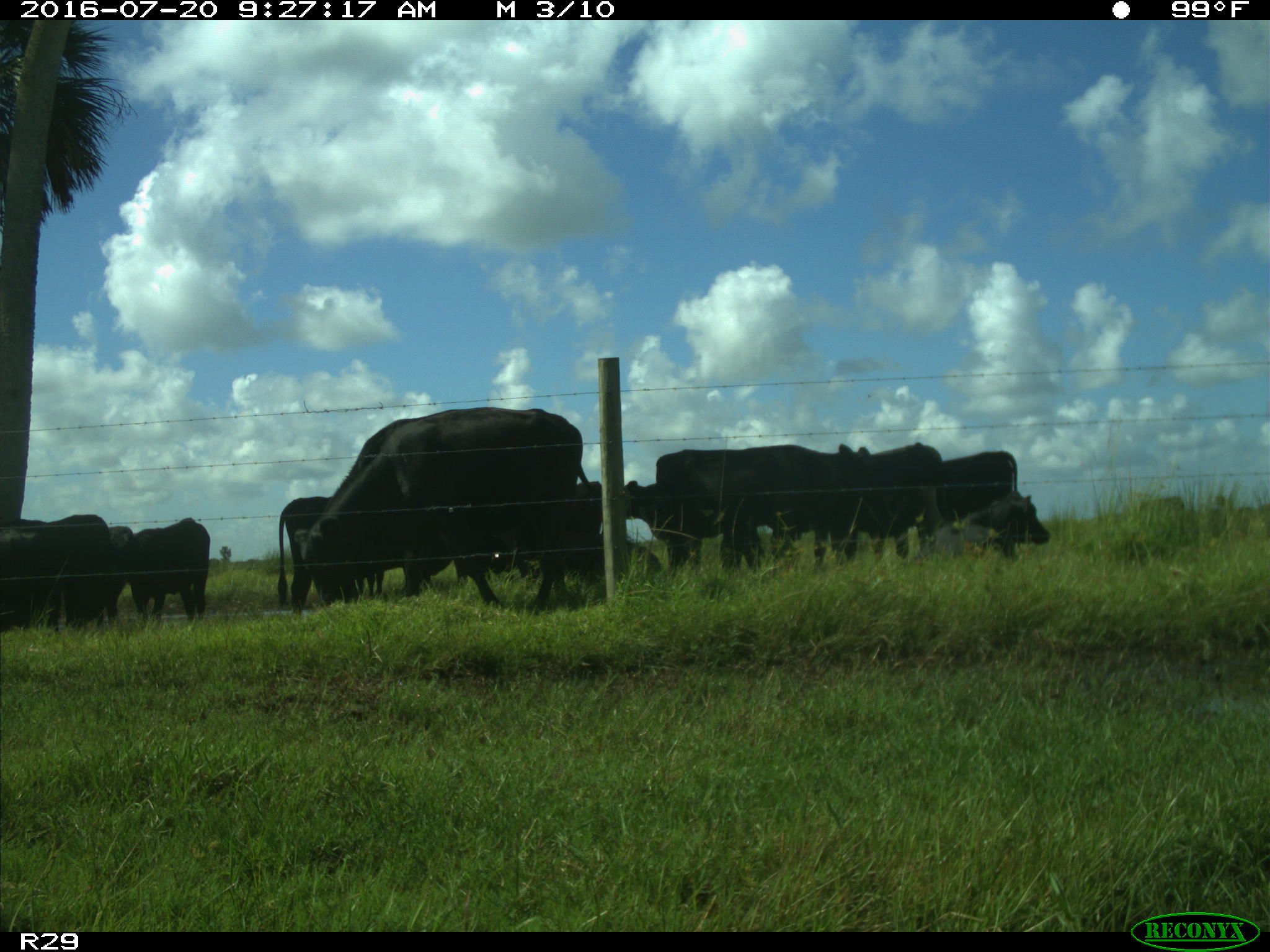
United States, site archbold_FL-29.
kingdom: Animalia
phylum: Chordata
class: Mammalia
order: Artiodactyla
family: Bovidae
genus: Bos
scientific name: Bos taurus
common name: domestic cow